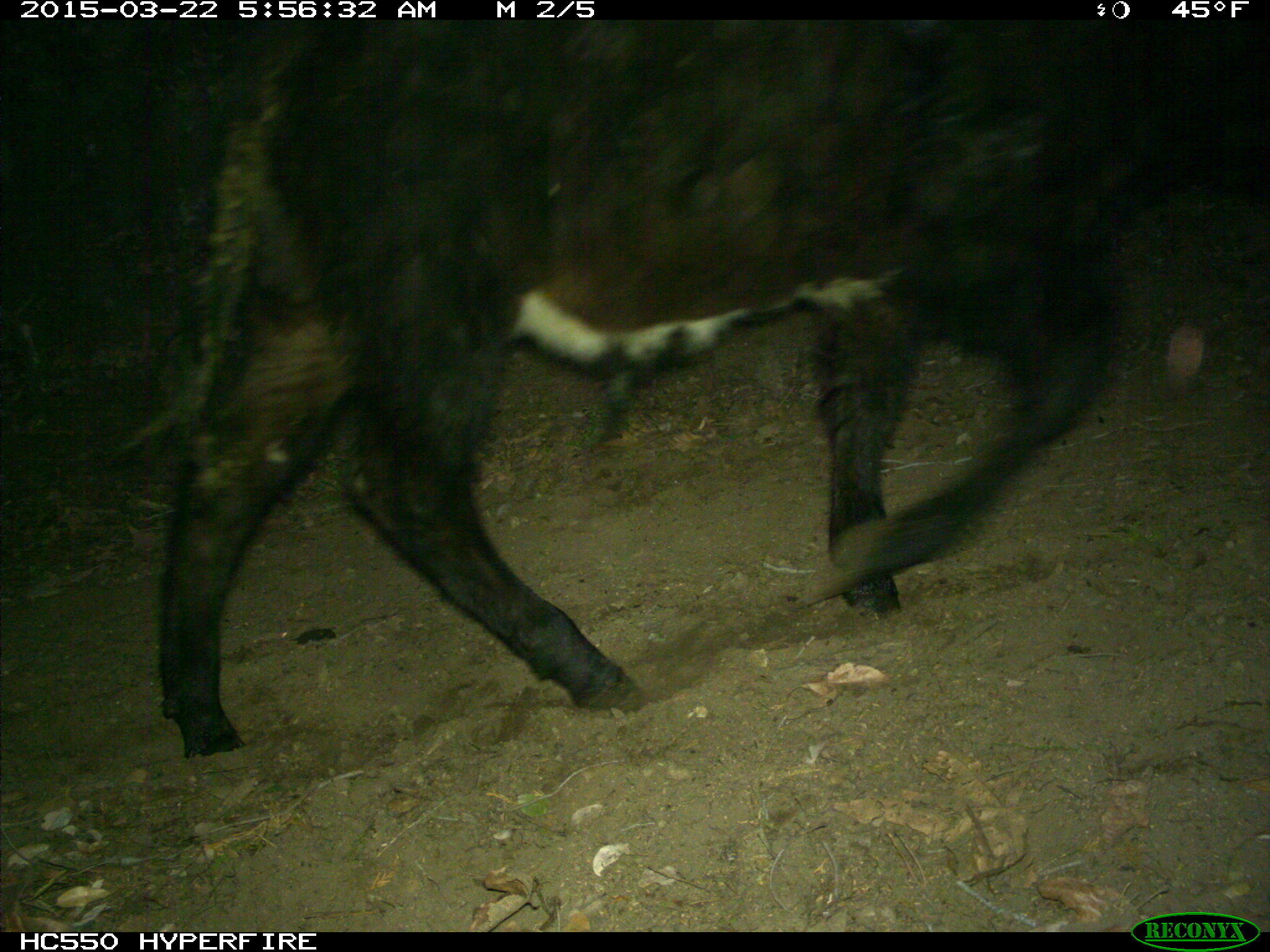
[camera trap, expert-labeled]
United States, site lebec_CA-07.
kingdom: Animalia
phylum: Chordata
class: Mammalia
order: Artiodactyla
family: Bovidae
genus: Bos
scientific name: Bos taurus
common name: domestic cow